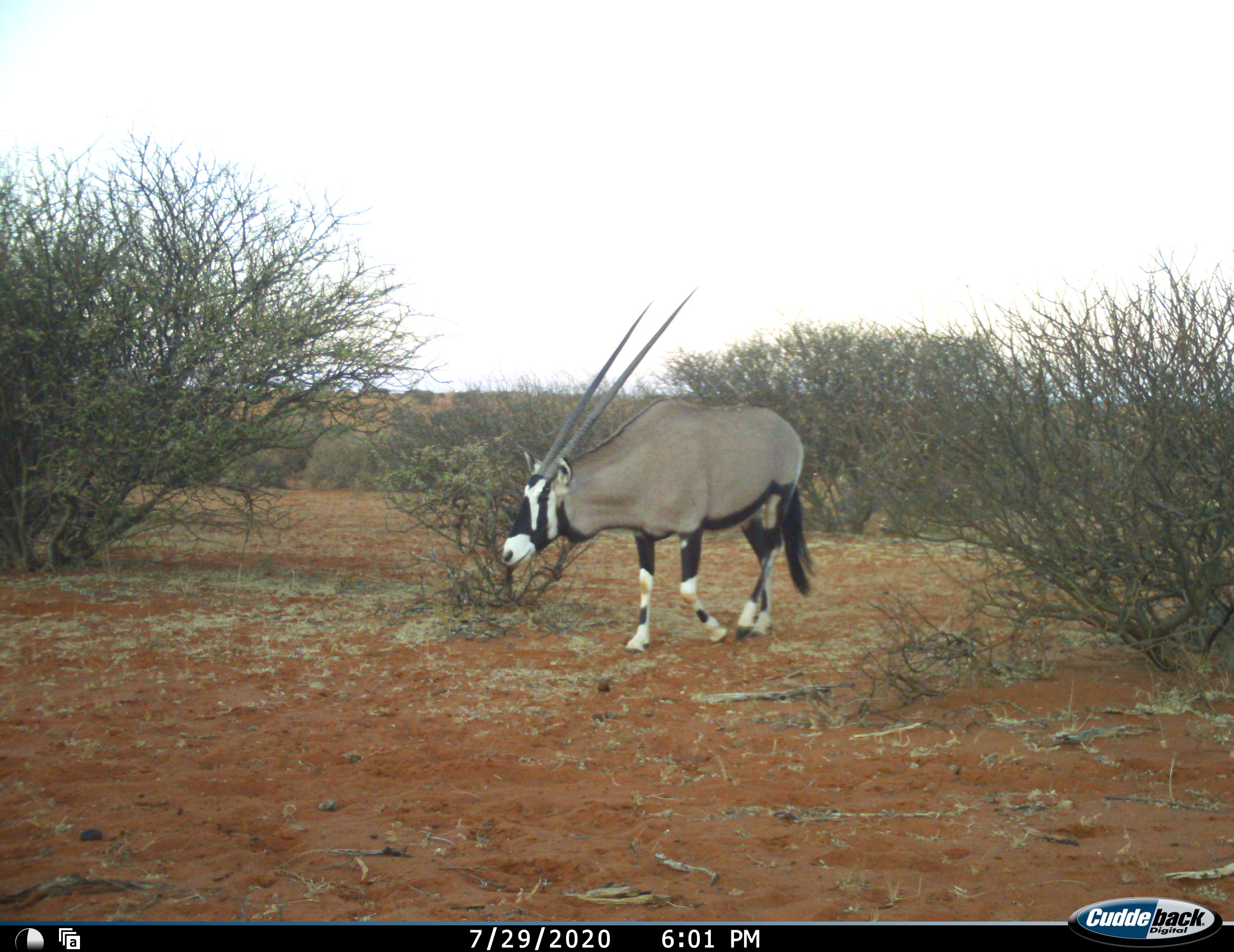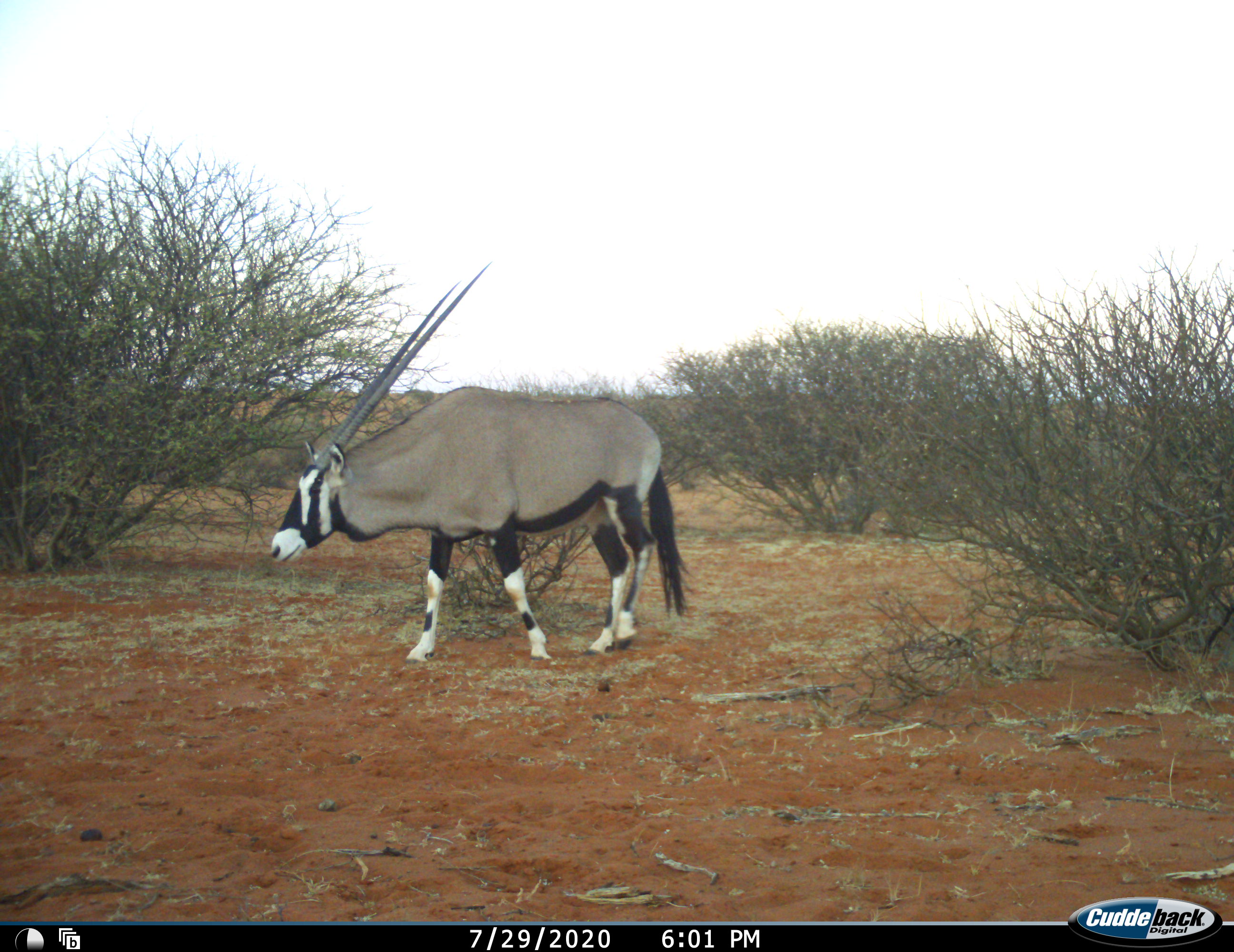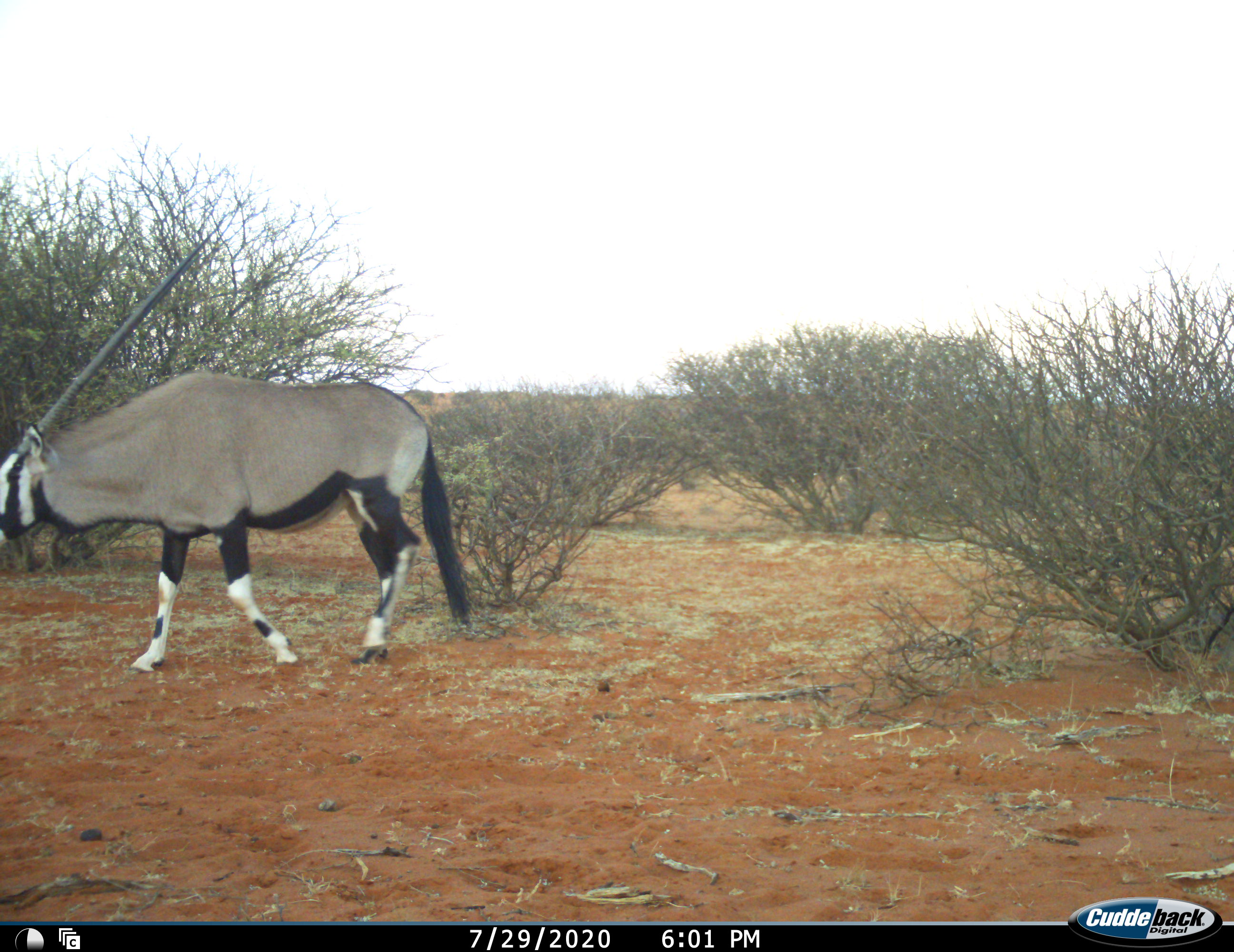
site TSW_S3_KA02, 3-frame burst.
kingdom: Animalia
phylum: Chordata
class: Mammalia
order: Artiodactyla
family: Bovidae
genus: Oryx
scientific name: Oryx gazella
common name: gemsbok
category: oryx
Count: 1.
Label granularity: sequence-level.